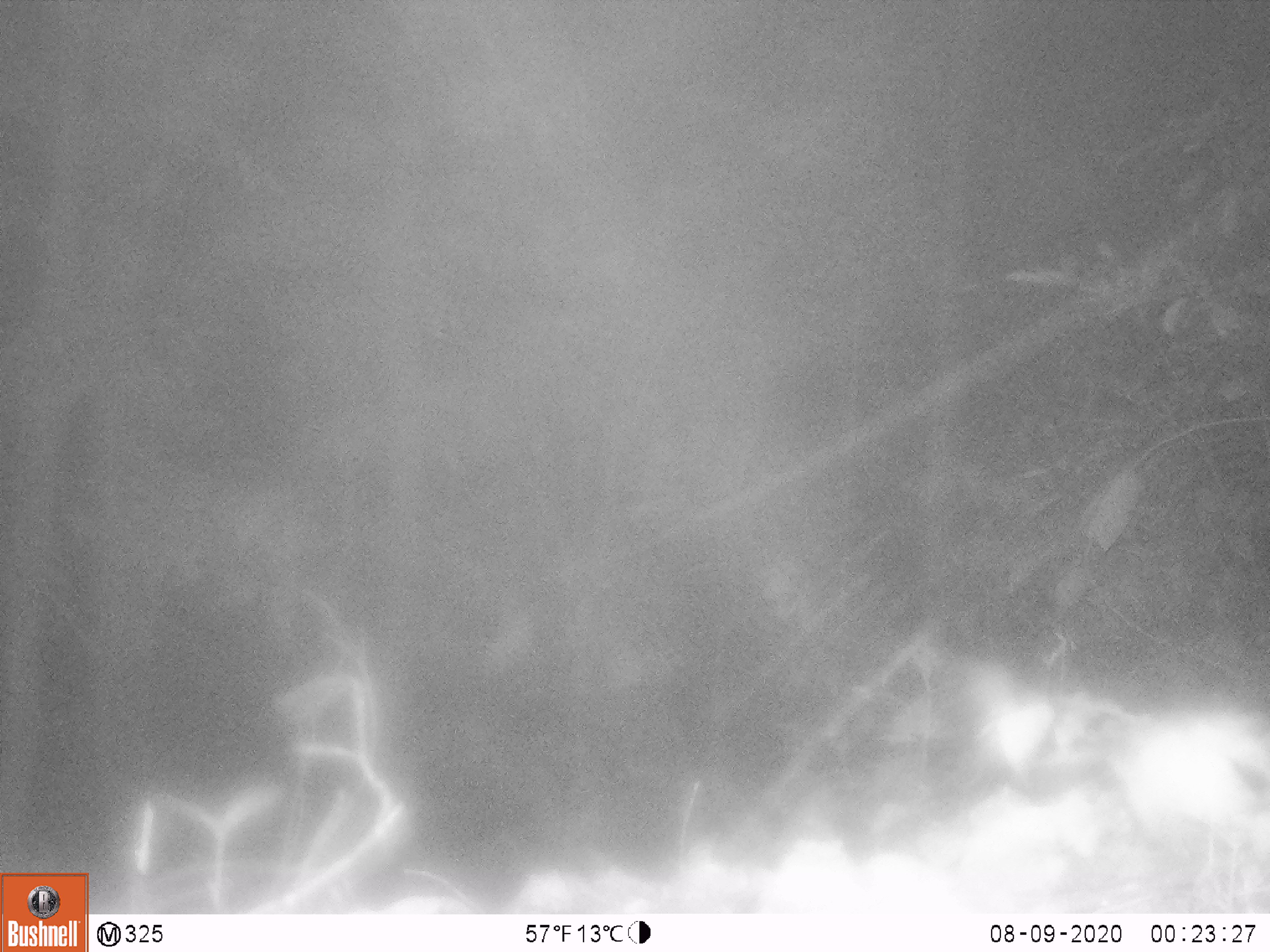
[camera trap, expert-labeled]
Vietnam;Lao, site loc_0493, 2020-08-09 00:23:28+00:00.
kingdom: Animalia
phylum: Chordata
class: Mammalia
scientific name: Mammalia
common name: mammal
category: unidentified small mammal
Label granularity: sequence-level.